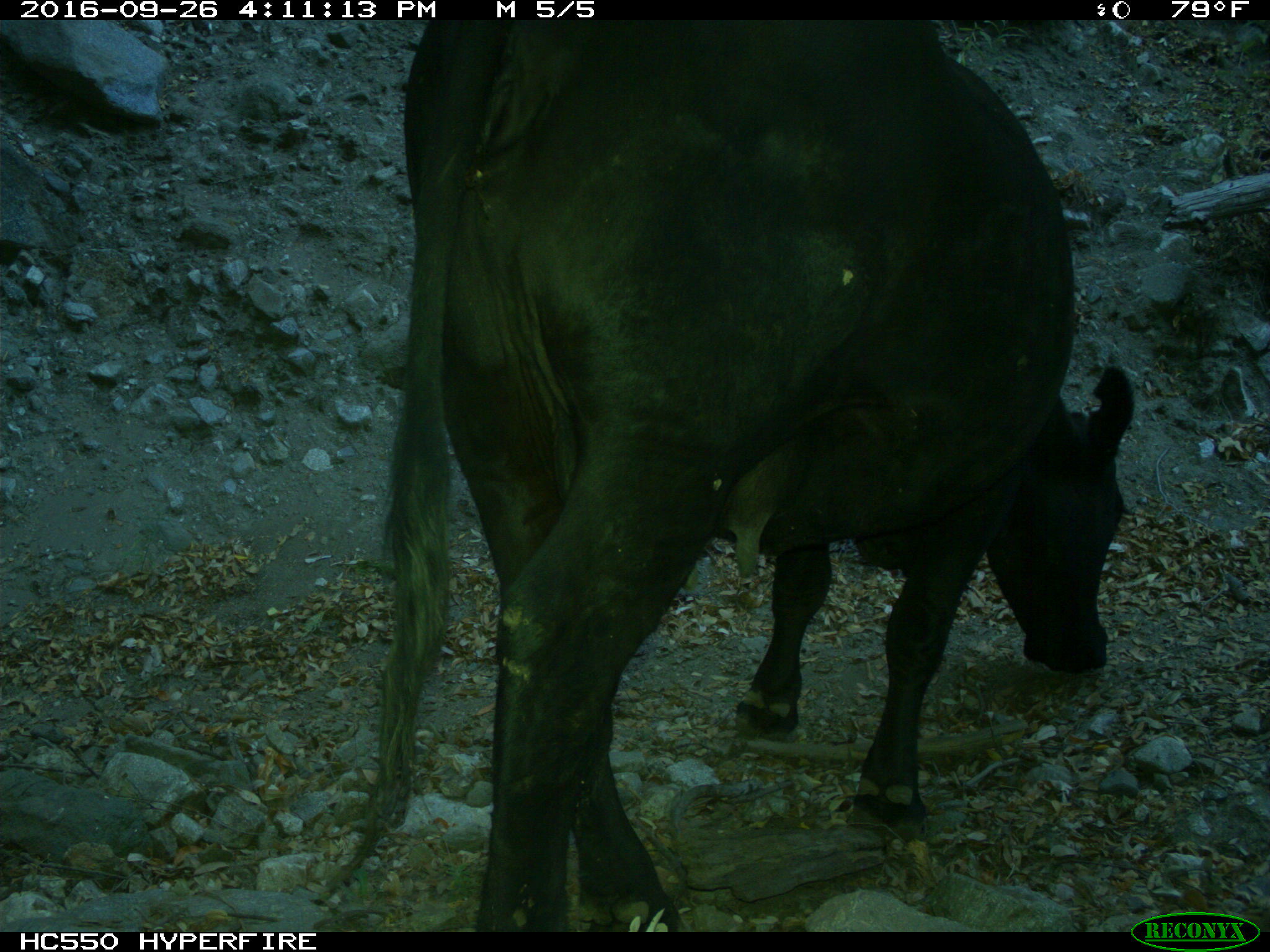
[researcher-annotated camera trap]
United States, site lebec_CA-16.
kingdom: Animalia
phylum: Chordata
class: Mammalia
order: Artiodactyla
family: Bovidae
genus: Bos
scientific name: Bos taurus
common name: domestic cow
Bos taurus (domestic cow).